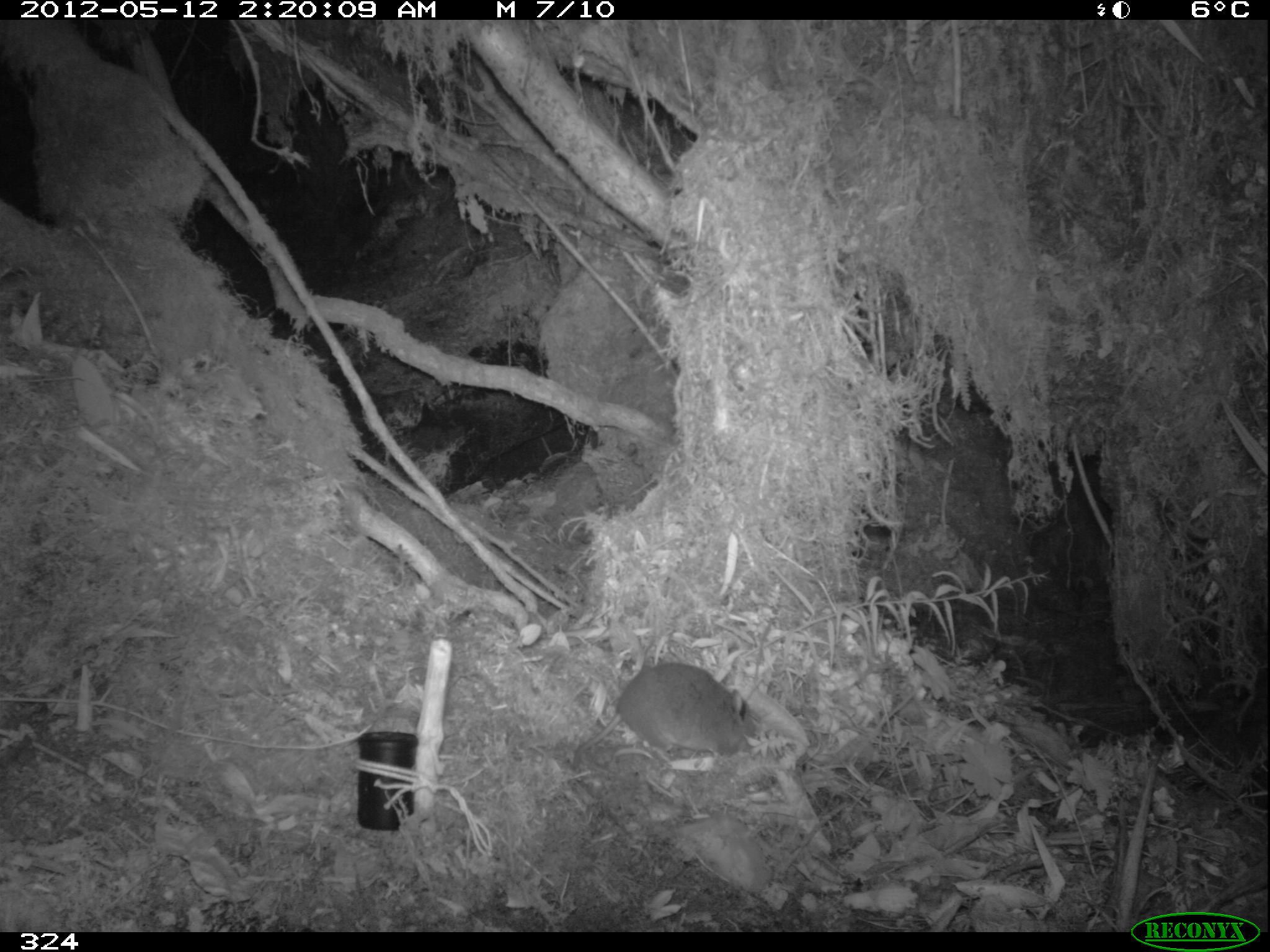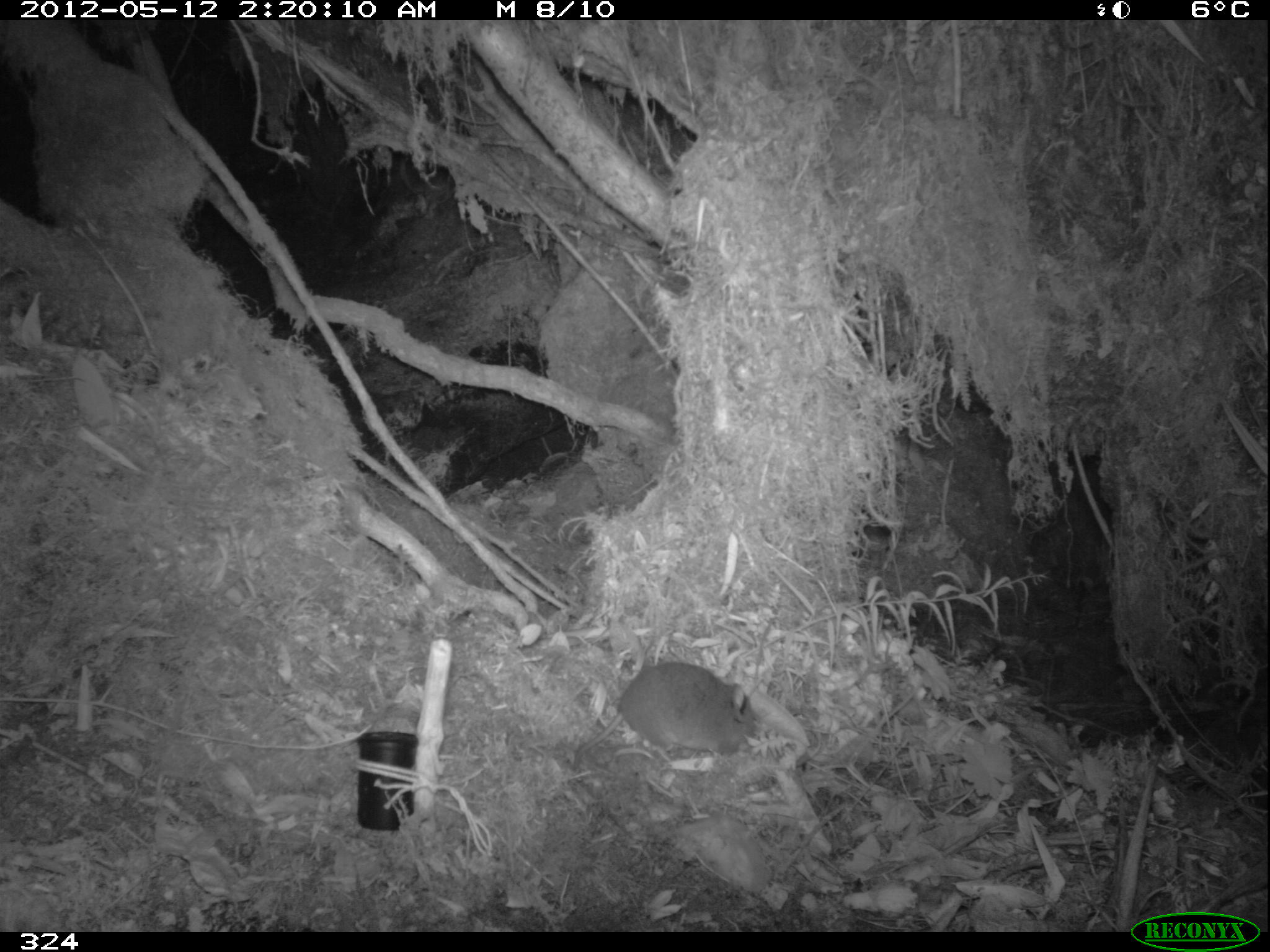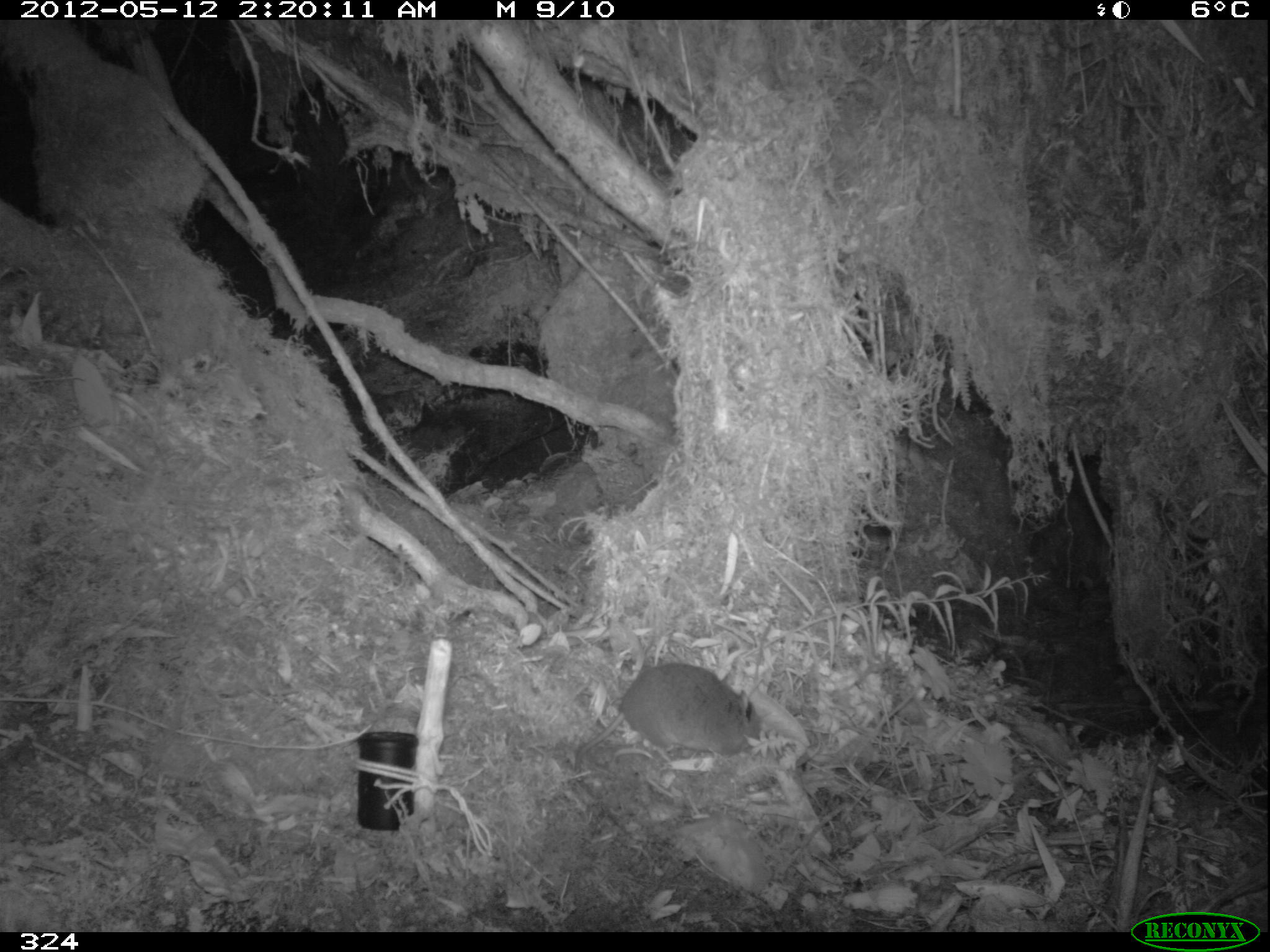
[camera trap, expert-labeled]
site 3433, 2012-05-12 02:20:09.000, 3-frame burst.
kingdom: Animalia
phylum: Chordata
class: Mammalia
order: Rodentia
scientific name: Rodentia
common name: rodents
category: unknown rodent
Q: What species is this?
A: Unknown rodent (rodents) (Rodentia).